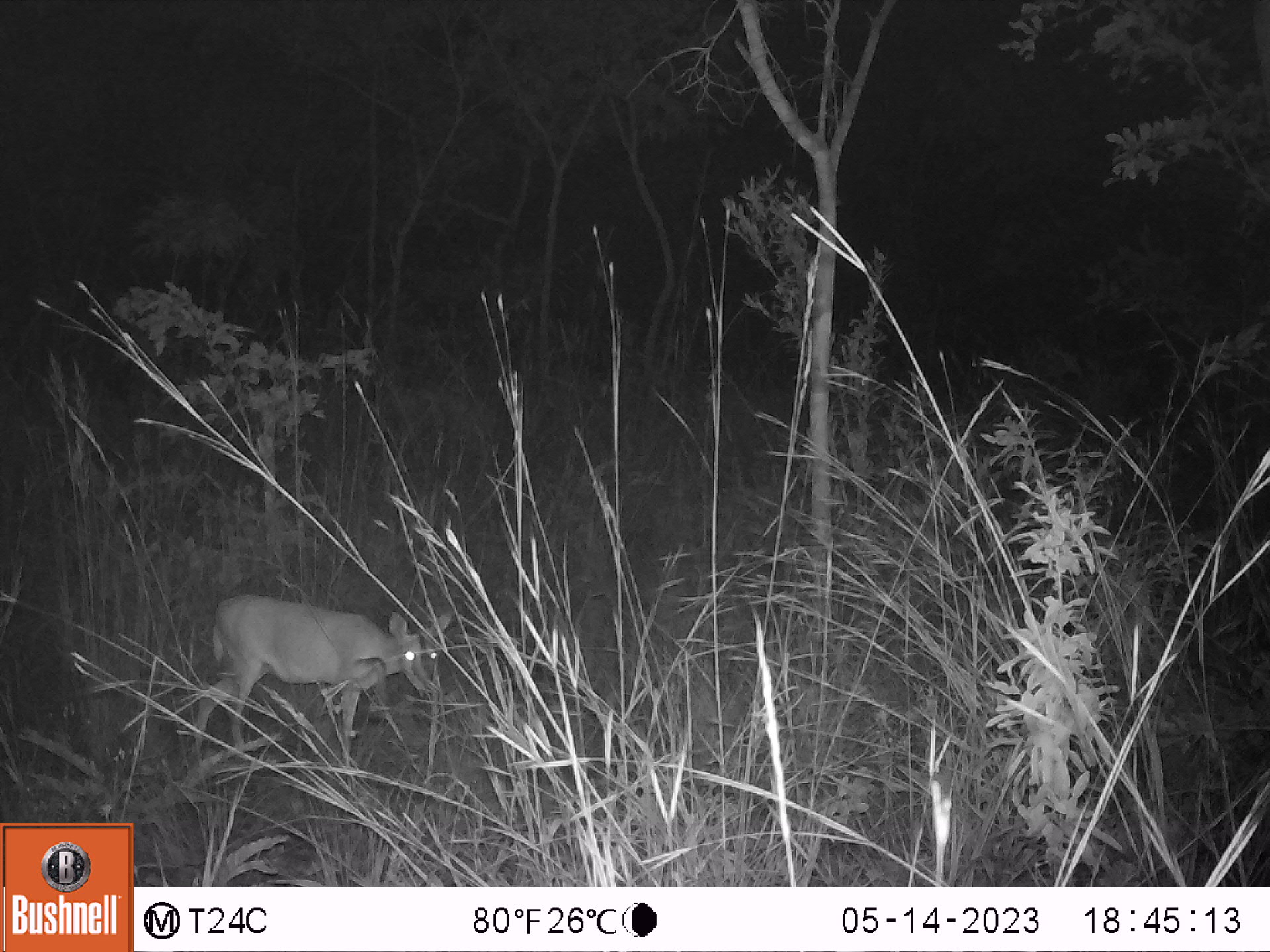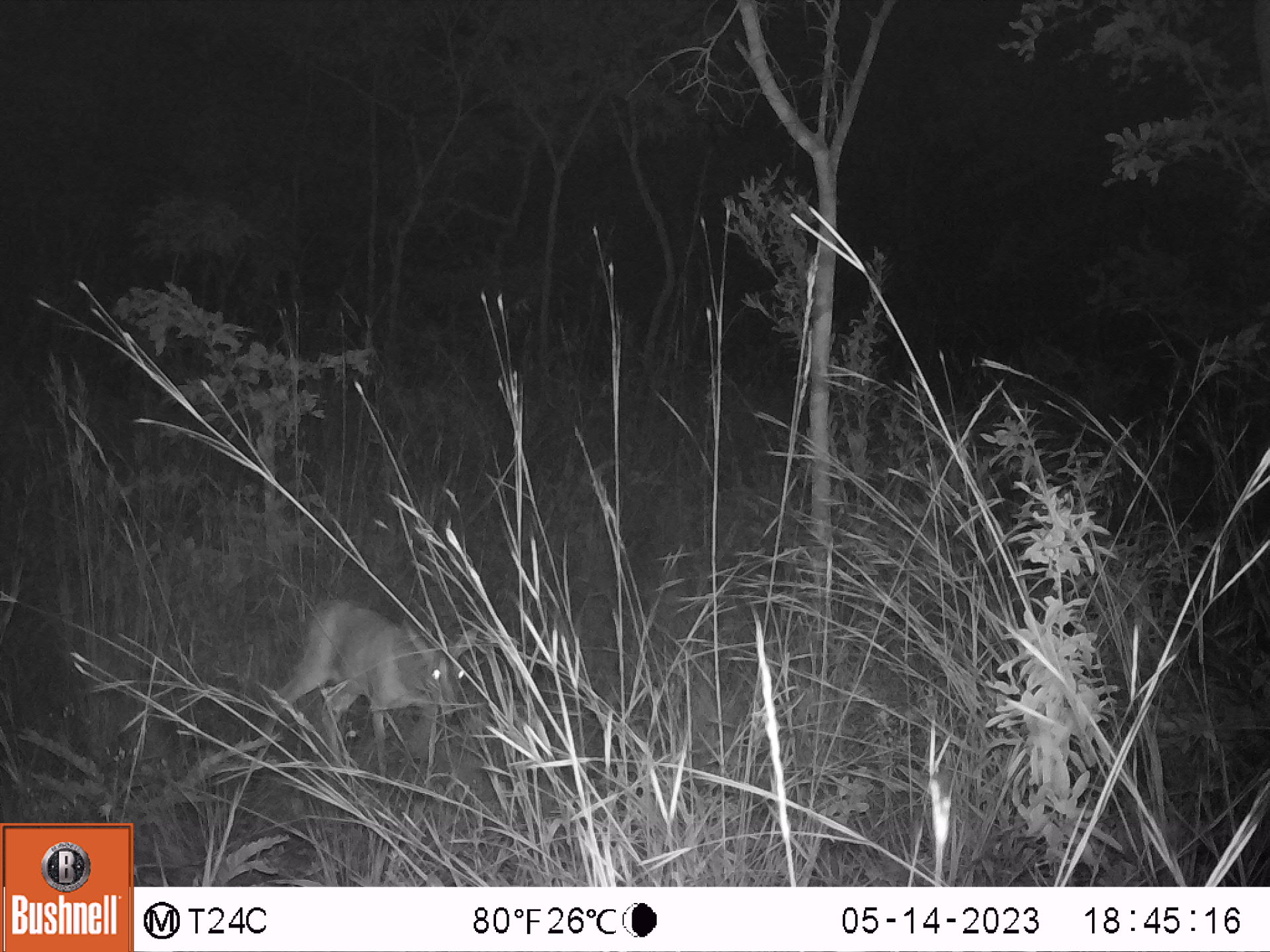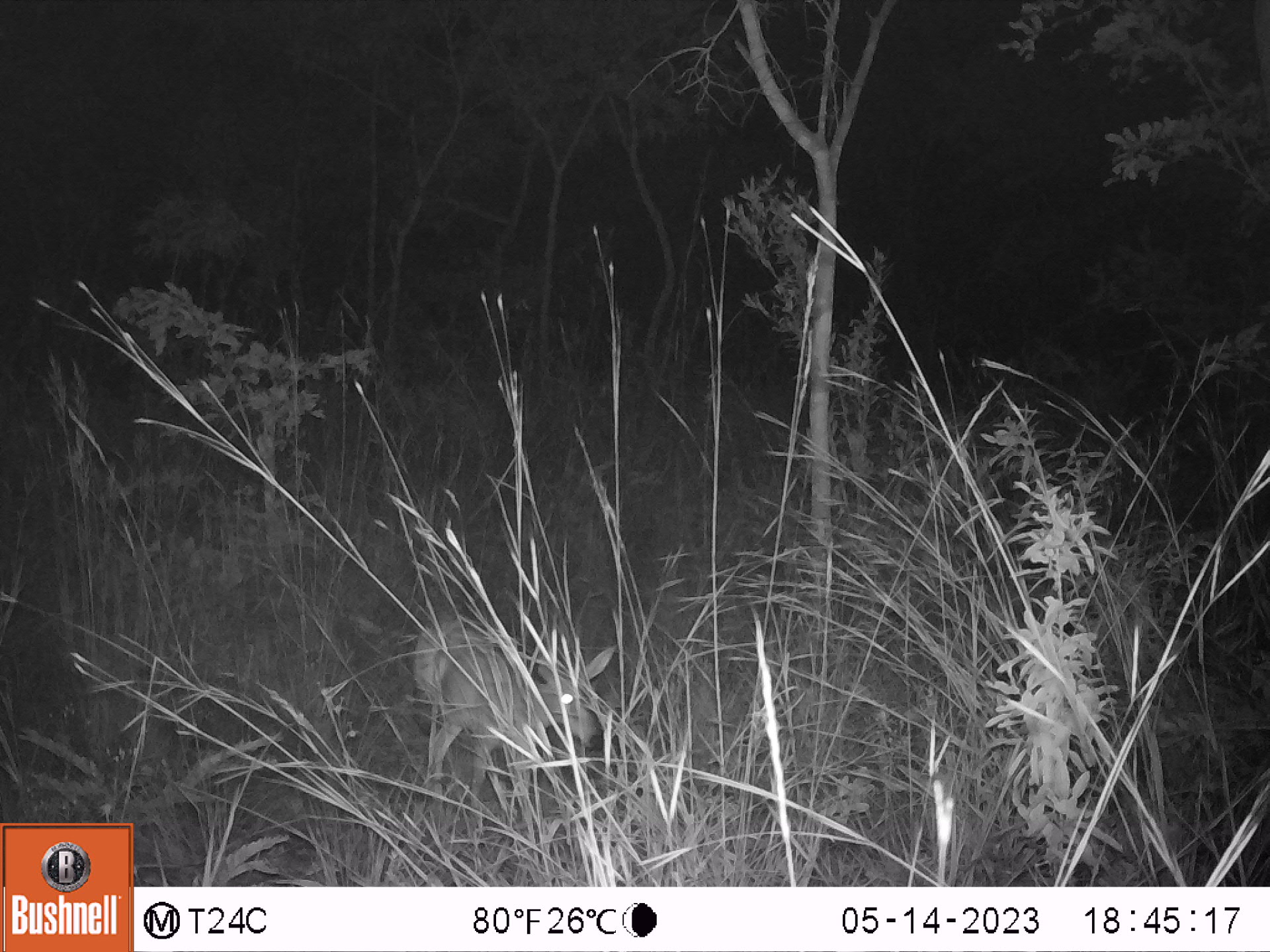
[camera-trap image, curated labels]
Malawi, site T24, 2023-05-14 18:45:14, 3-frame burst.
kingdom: Animalia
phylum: Chordata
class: Mammalia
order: Artiodactyla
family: Bovidae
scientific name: Antilopinae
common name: small antelope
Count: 1.